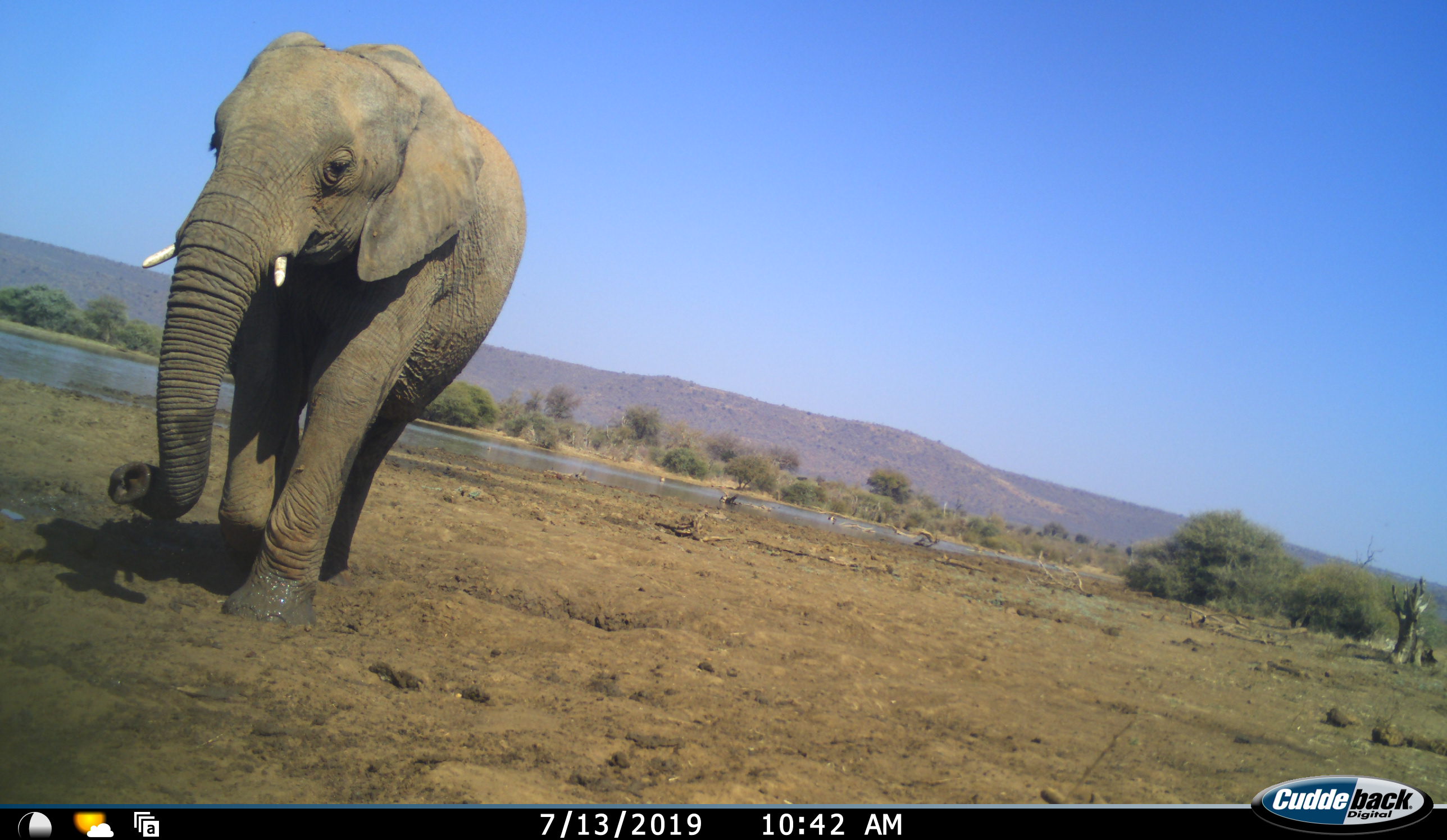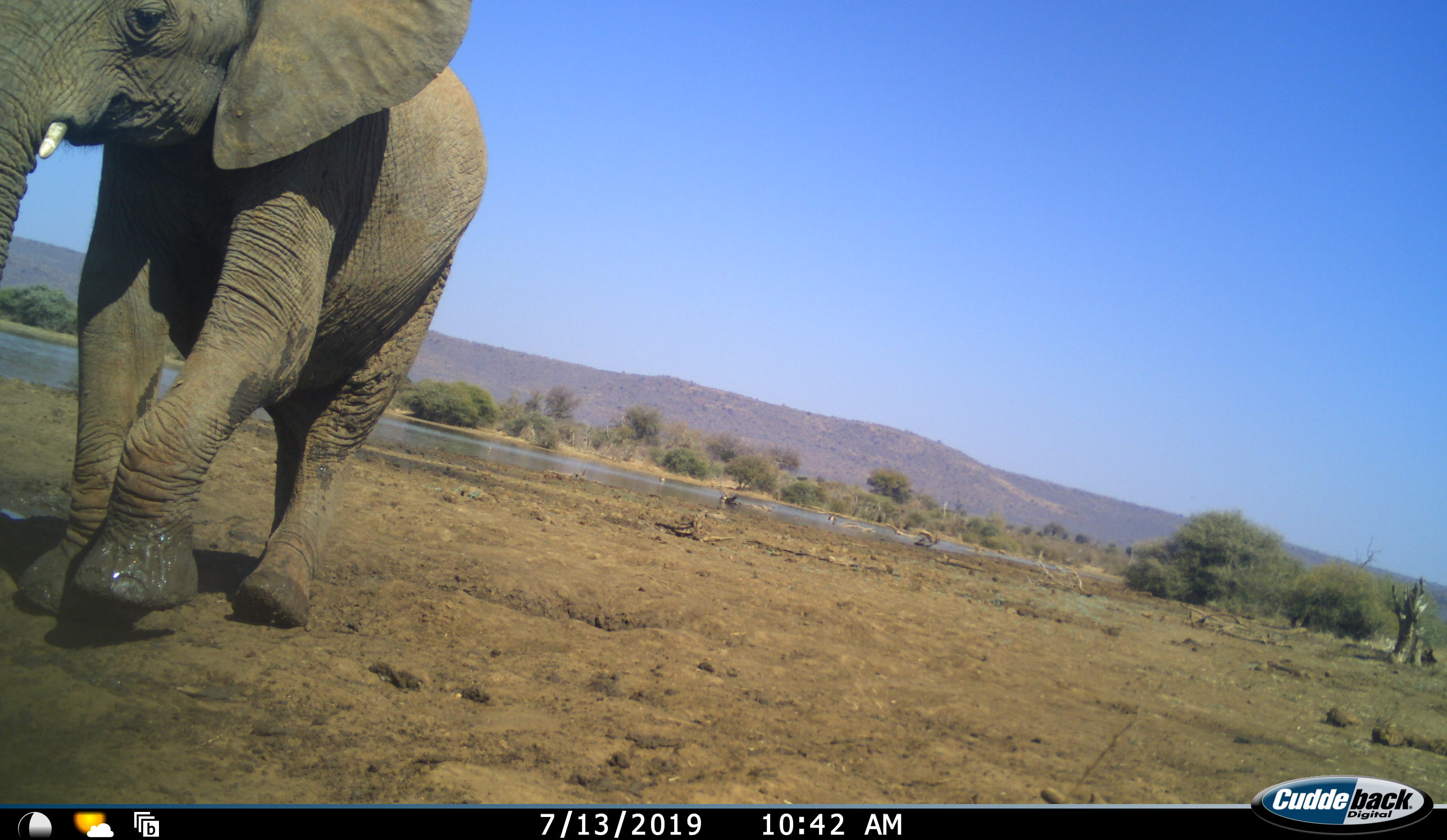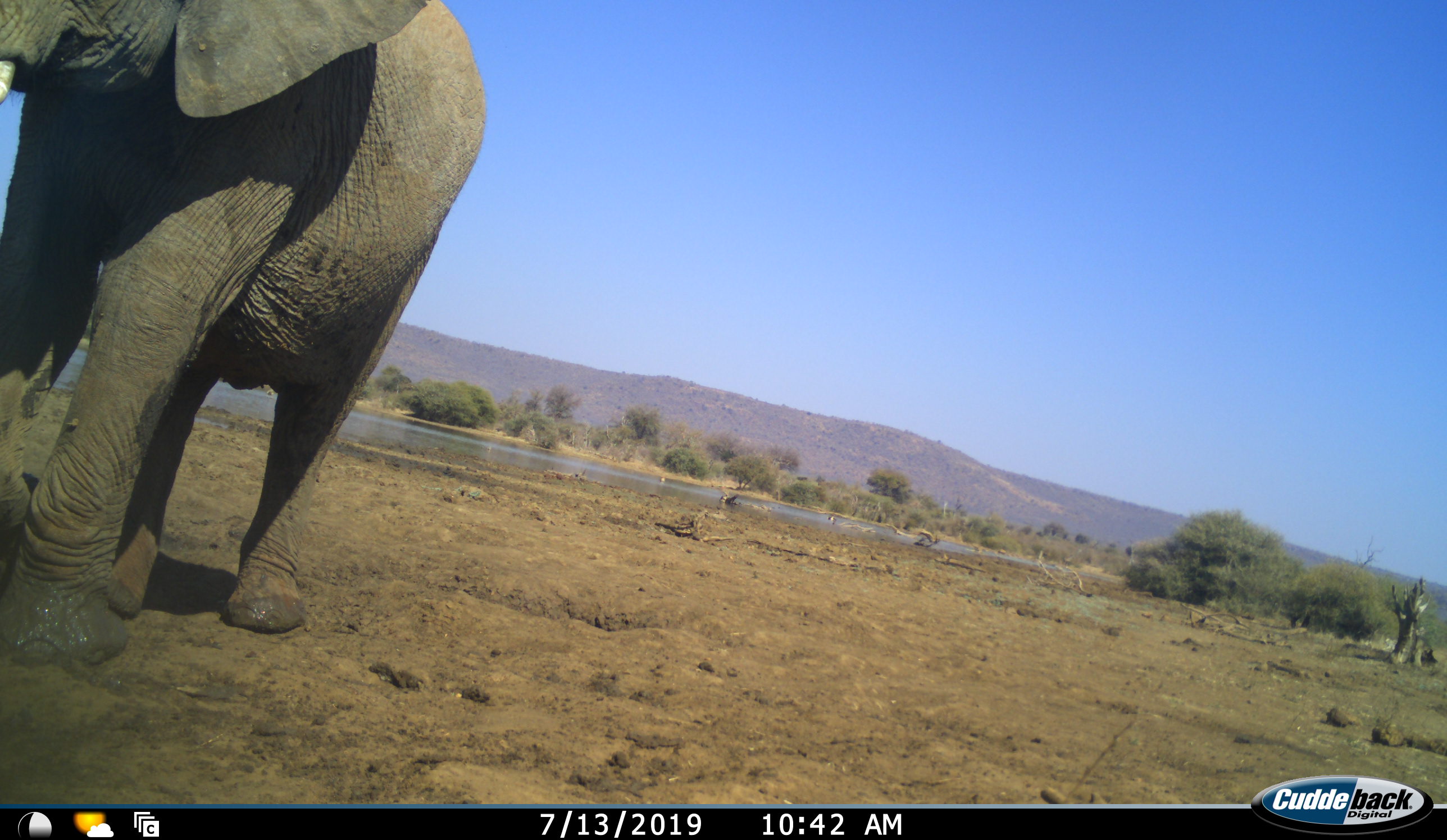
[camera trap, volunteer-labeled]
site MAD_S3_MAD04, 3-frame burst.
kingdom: Animalia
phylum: Chordata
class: Mammalia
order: Proboscidea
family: Elephantidae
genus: Loxodonta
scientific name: Loxodonta africana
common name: african bush elephant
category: elephant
Elephant (african bush elephant) (Loxodonta africana), count 1. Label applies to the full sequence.